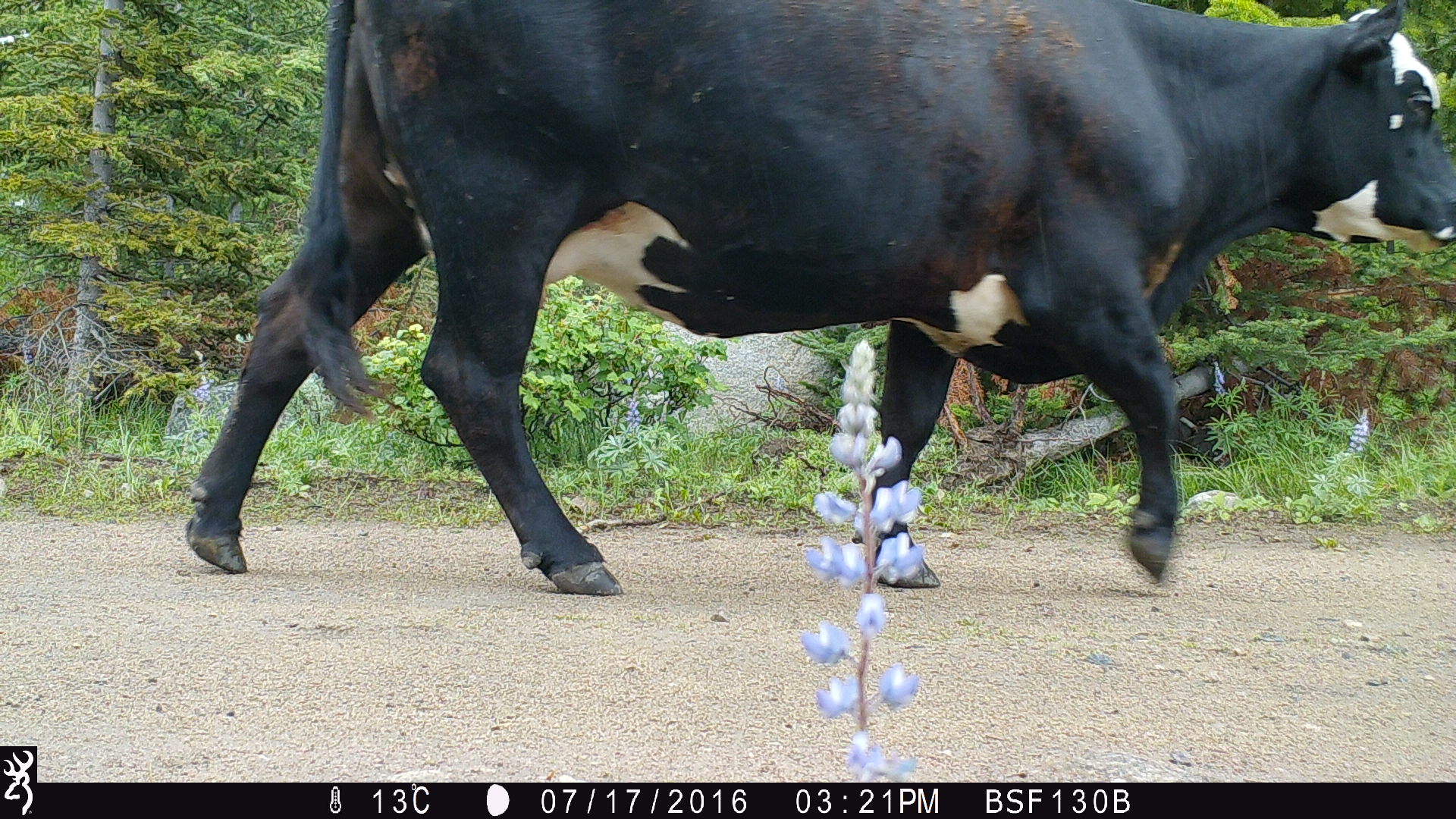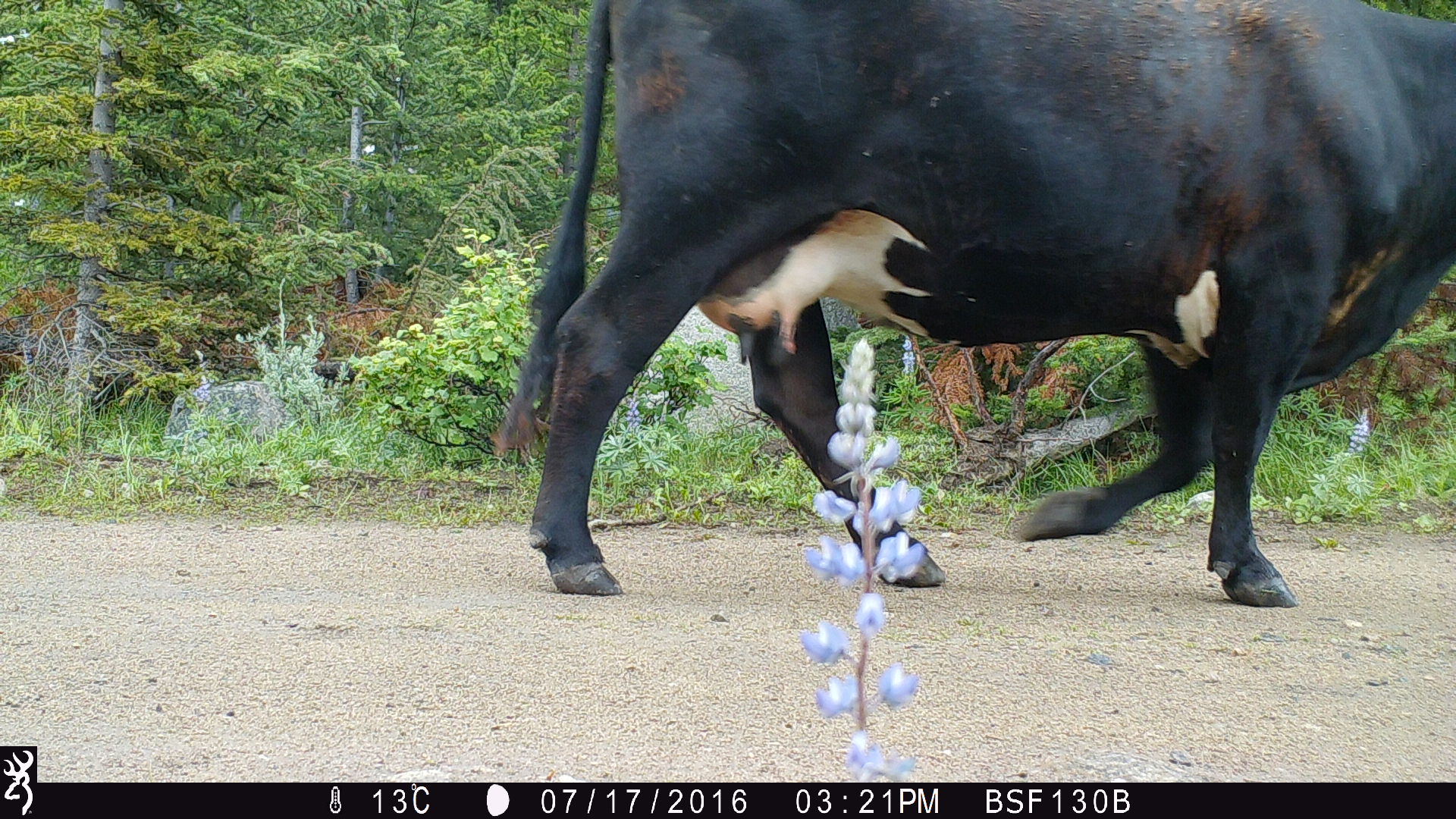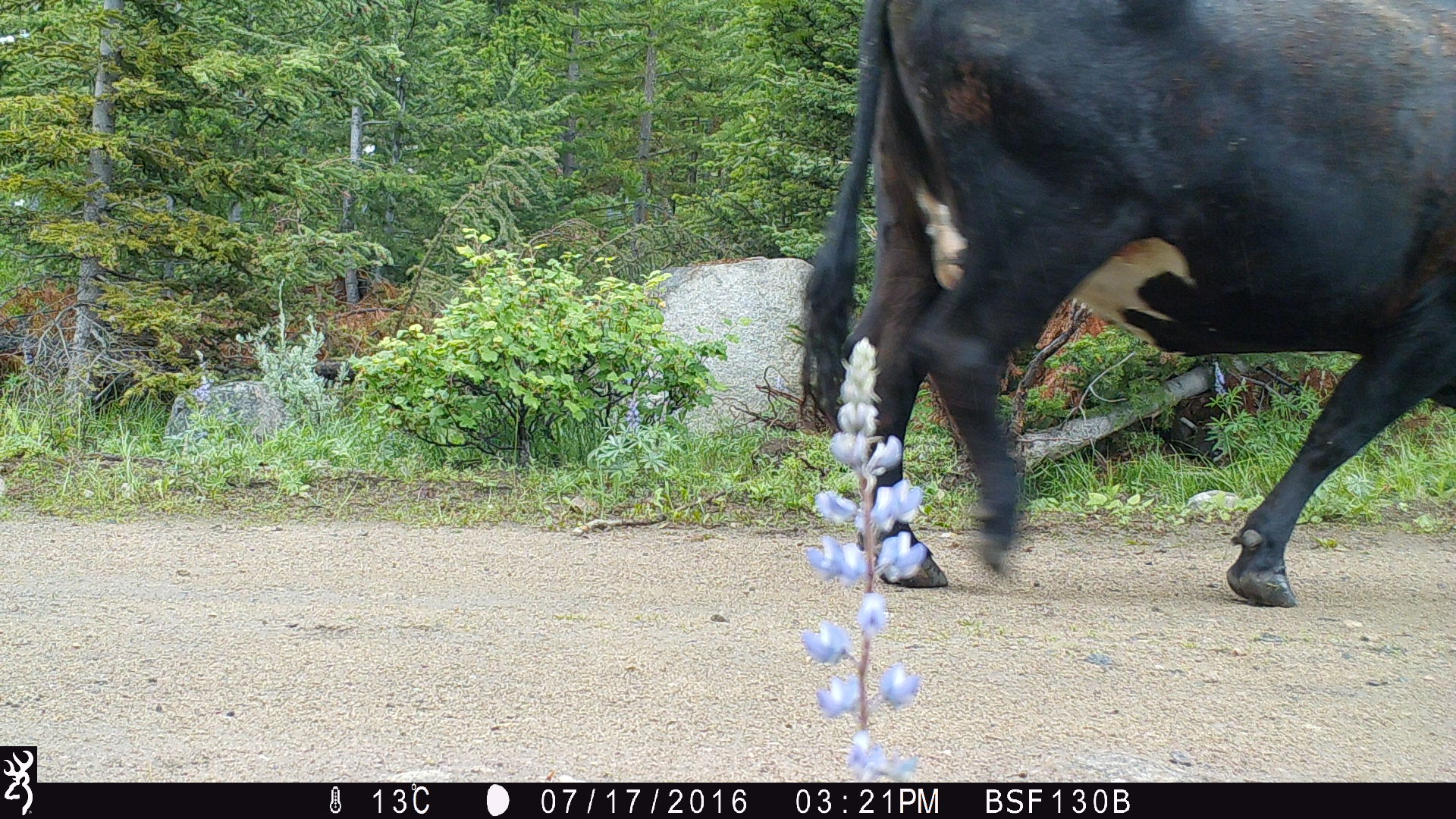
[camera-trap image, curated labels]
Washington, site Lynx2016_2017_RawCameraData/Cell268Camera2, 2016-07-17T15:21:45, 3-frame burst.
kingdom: Animalia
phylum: Chordata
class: Mammalia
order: Artiodactyla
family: Bovidae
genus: Bos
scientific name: Bos taurus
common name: domestic cattle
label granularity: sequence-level